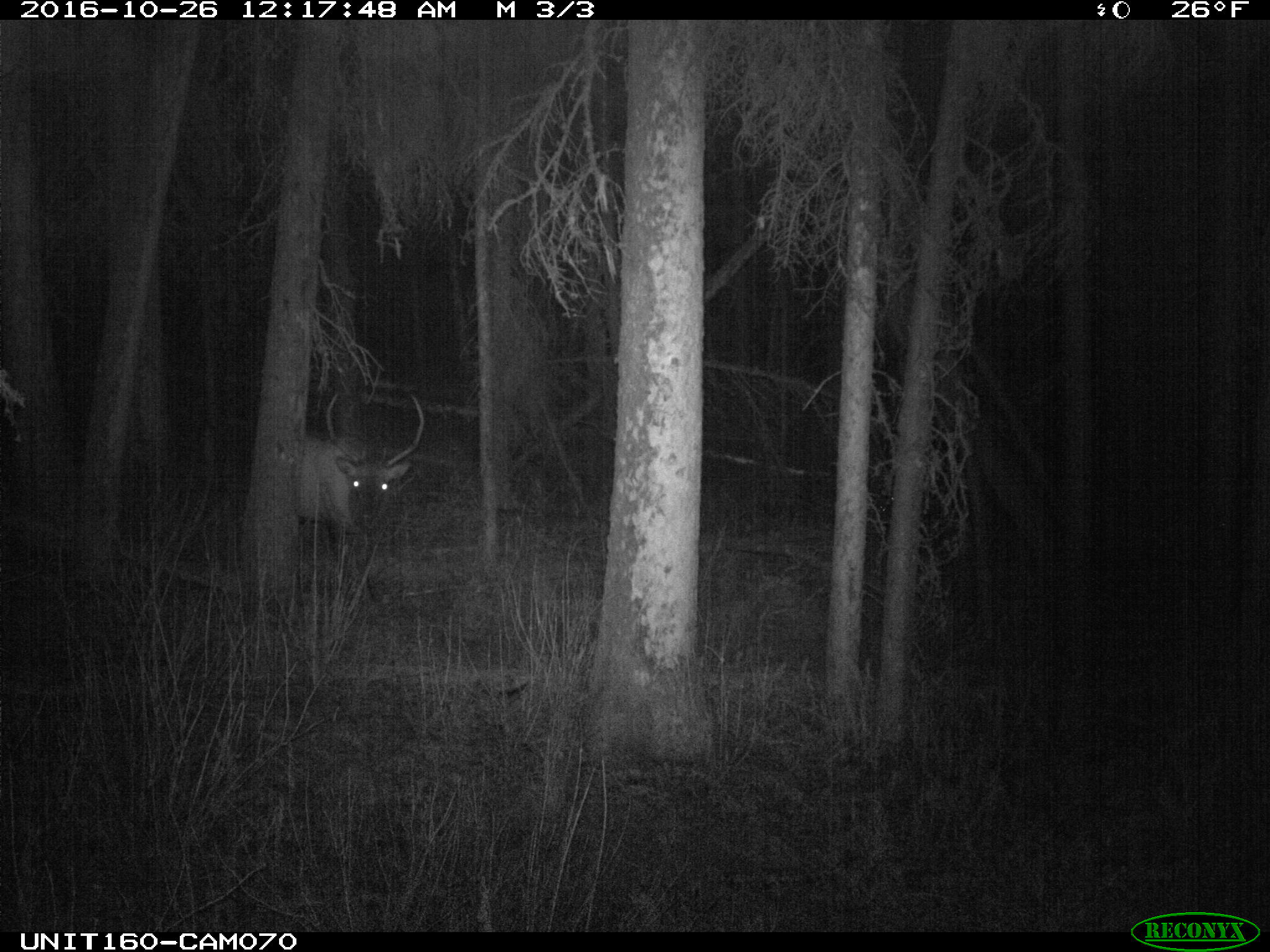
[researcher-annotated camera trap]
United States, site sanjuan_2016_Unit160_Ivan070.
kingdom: Animalia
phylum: Chordata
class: Mammalia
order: Artiodactyla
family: Cervidae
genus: Cervus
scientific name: Cervus elaphus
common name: red deer